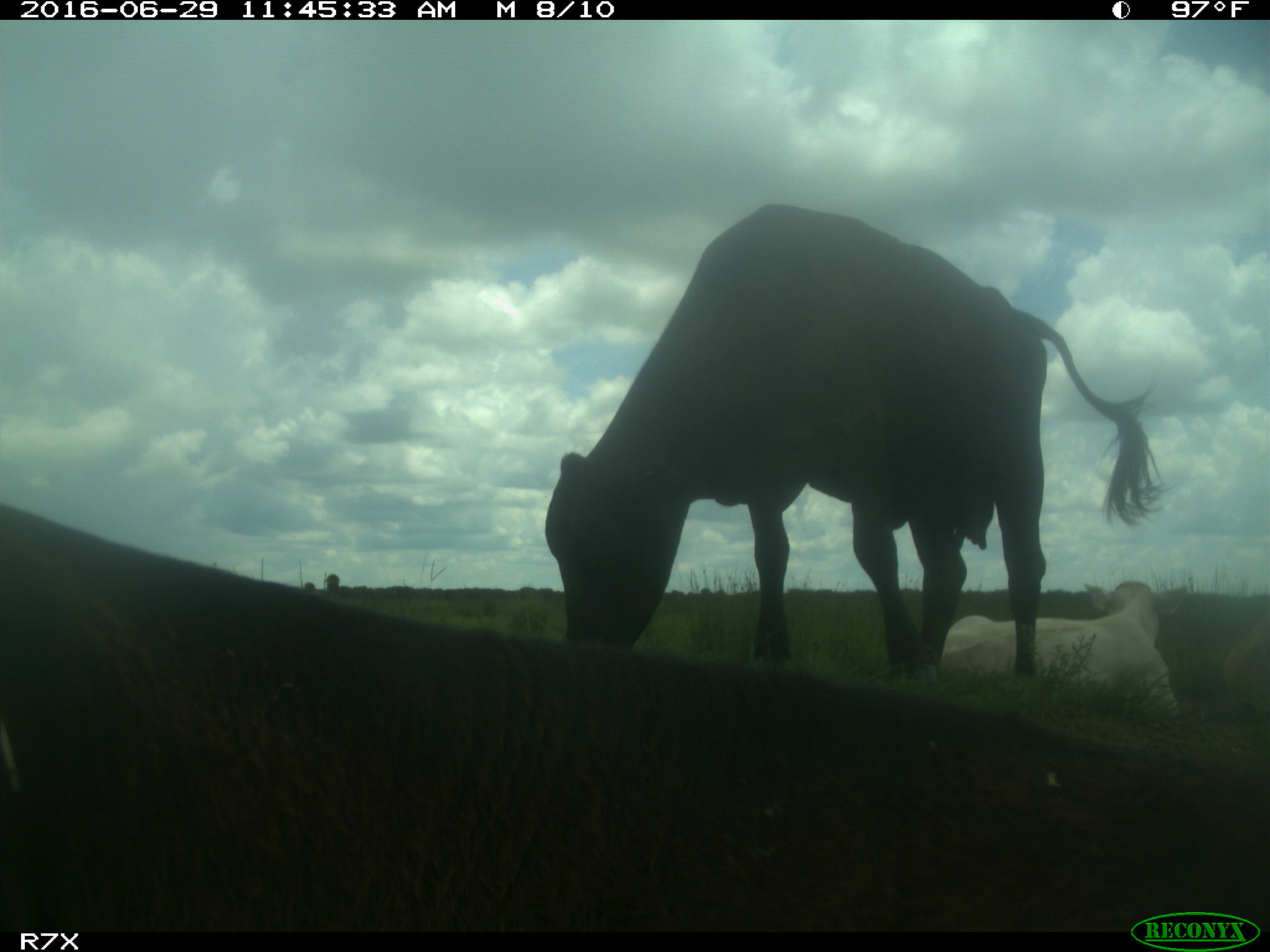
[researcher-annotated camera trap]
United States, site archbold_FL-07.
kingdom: Animalia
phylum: Chordata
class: Mammalia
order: Artiodactyla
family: Bovidae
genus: Bos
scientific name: Bos taurus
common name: domestic cow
Bos taurus (domestic cow).